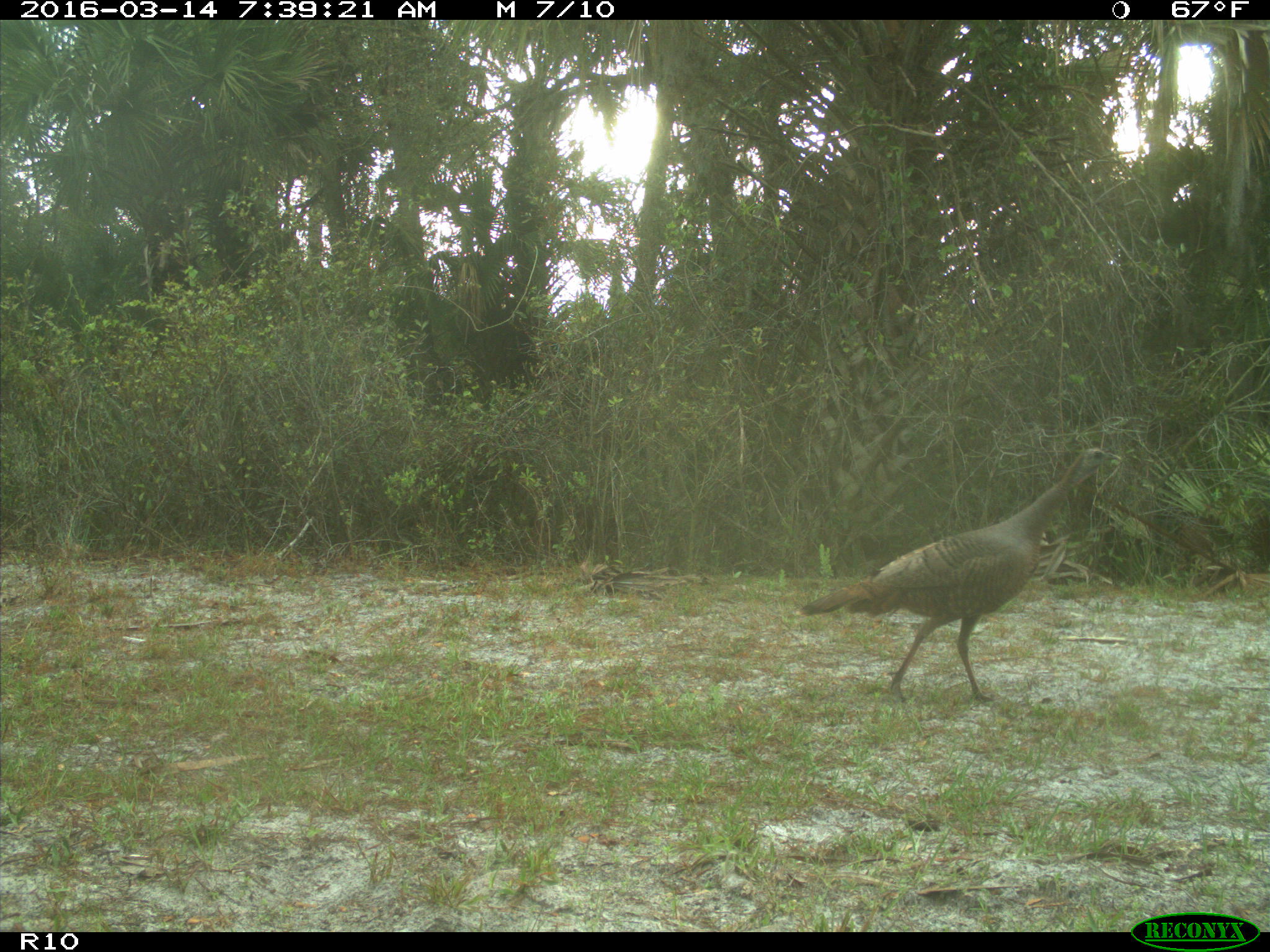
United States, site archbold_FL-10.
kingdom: Animalia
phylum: Chordata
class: Aves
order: Galliformes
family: Phasianidae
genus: Meleagris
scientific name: Meleagris gallopavo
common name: wild turkey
Meleagris gallopavo (wild turkey).